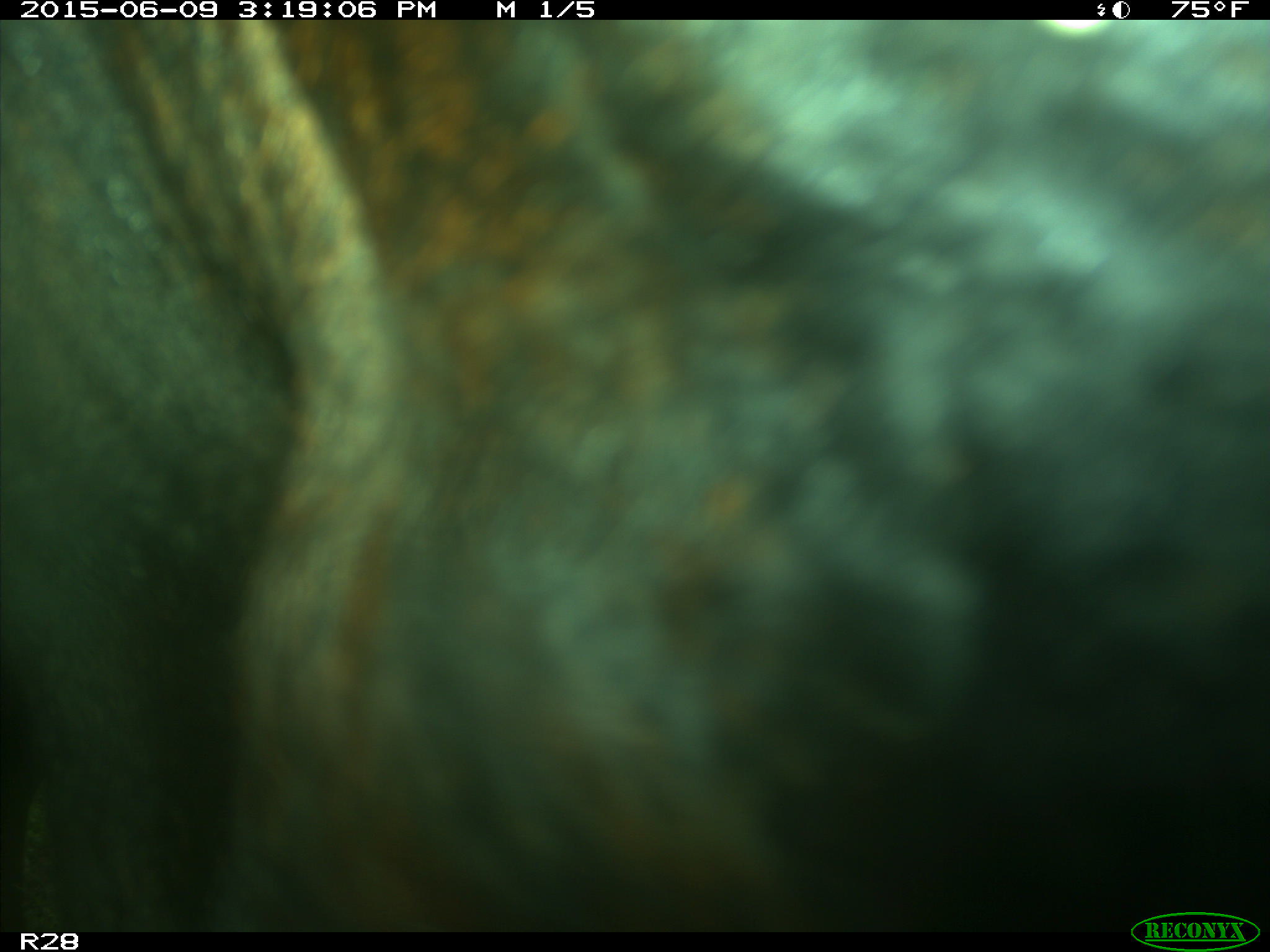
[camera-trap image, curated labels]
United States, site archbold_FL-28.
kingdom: Animalia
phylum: Chordata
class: Mammalia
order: Artiodactyla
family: Bovidae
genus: Bos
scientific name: Bos taurus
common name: domestic cow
Bos taurus (domestic cow).